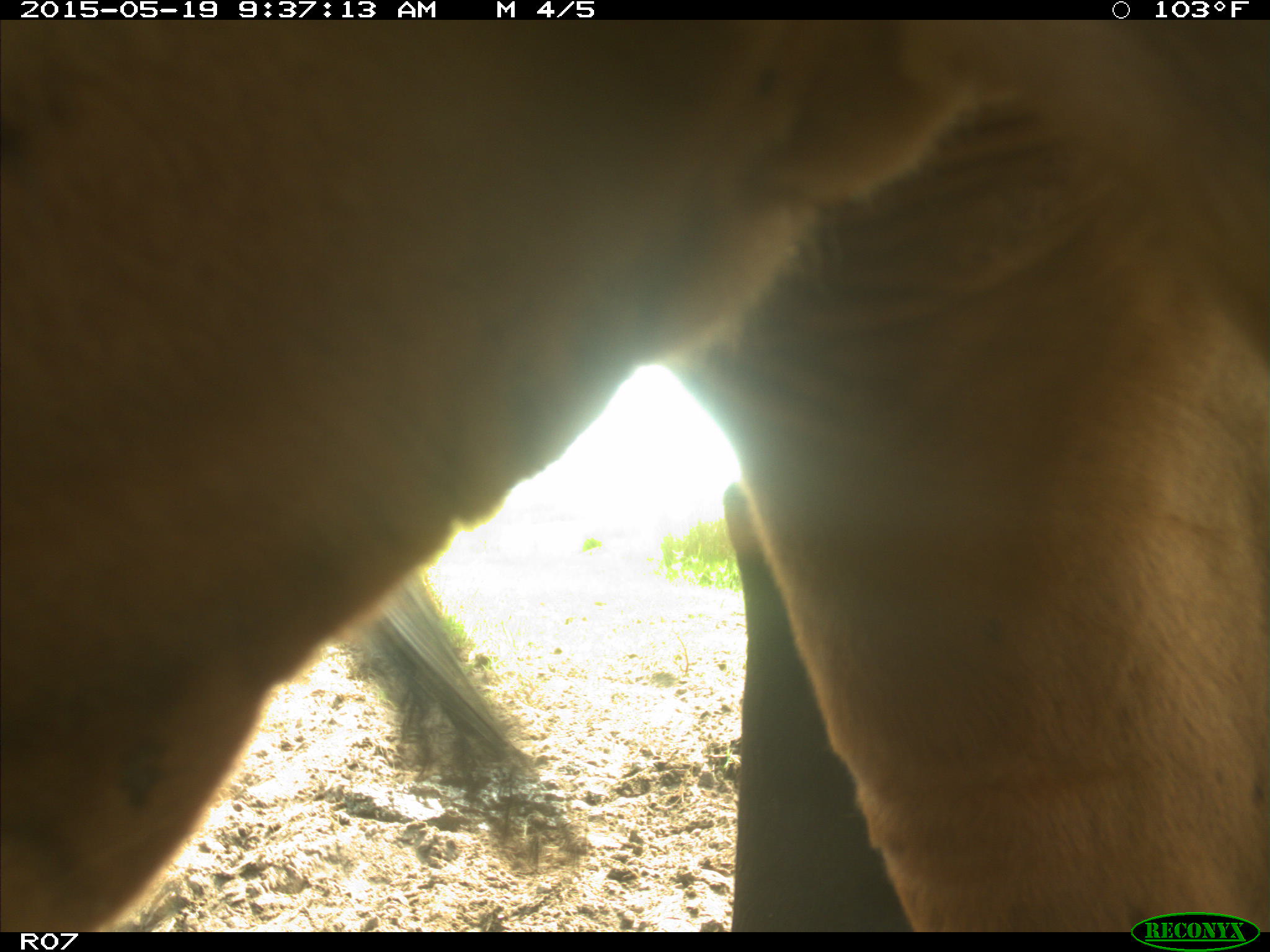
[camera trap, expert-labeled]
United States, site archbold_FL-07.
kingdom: Animalia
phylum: Chordata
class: Mammalia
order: Artiodactyla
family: Bovidae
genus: Bos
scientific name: Bos taurus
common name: domestic cow